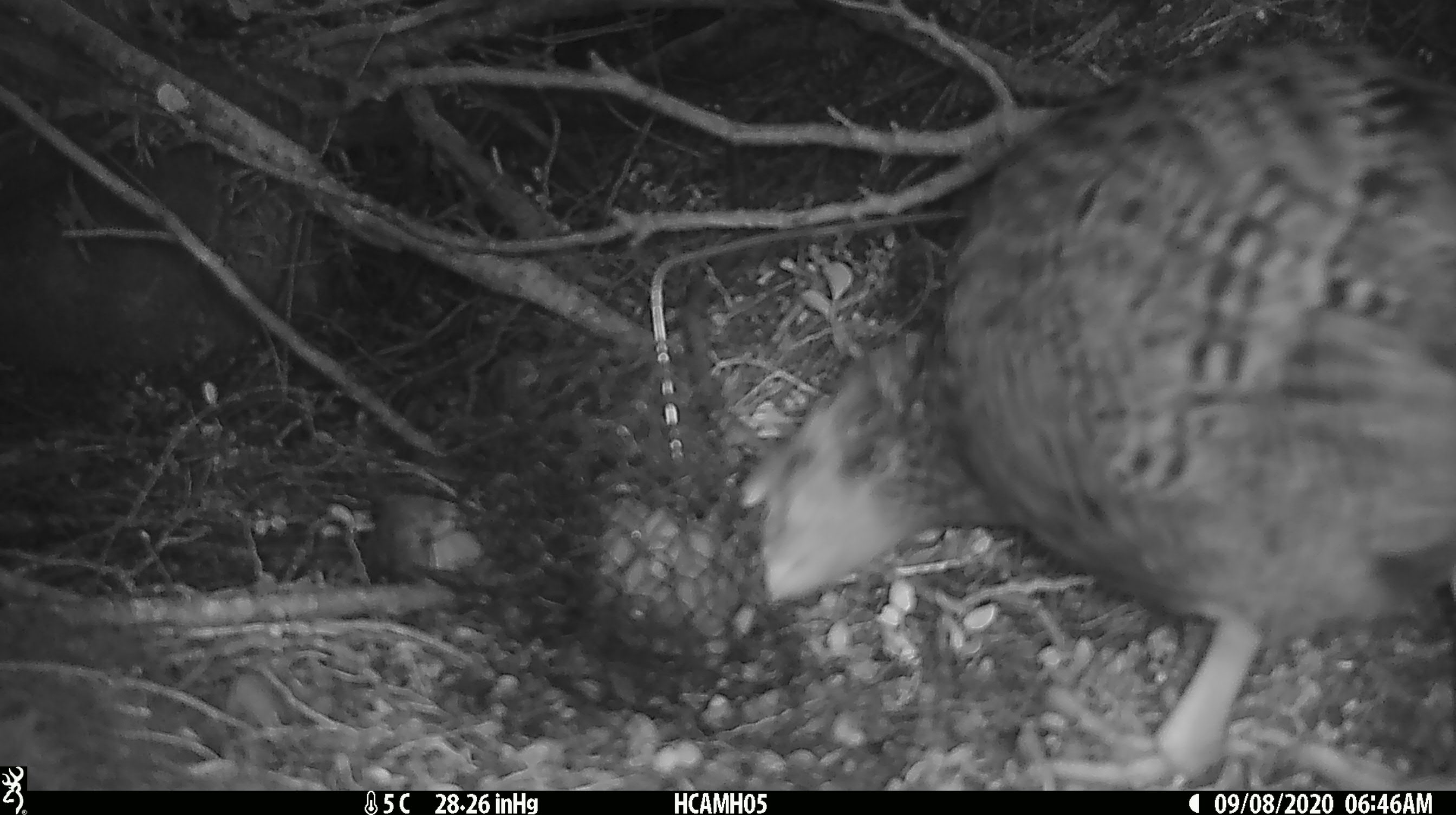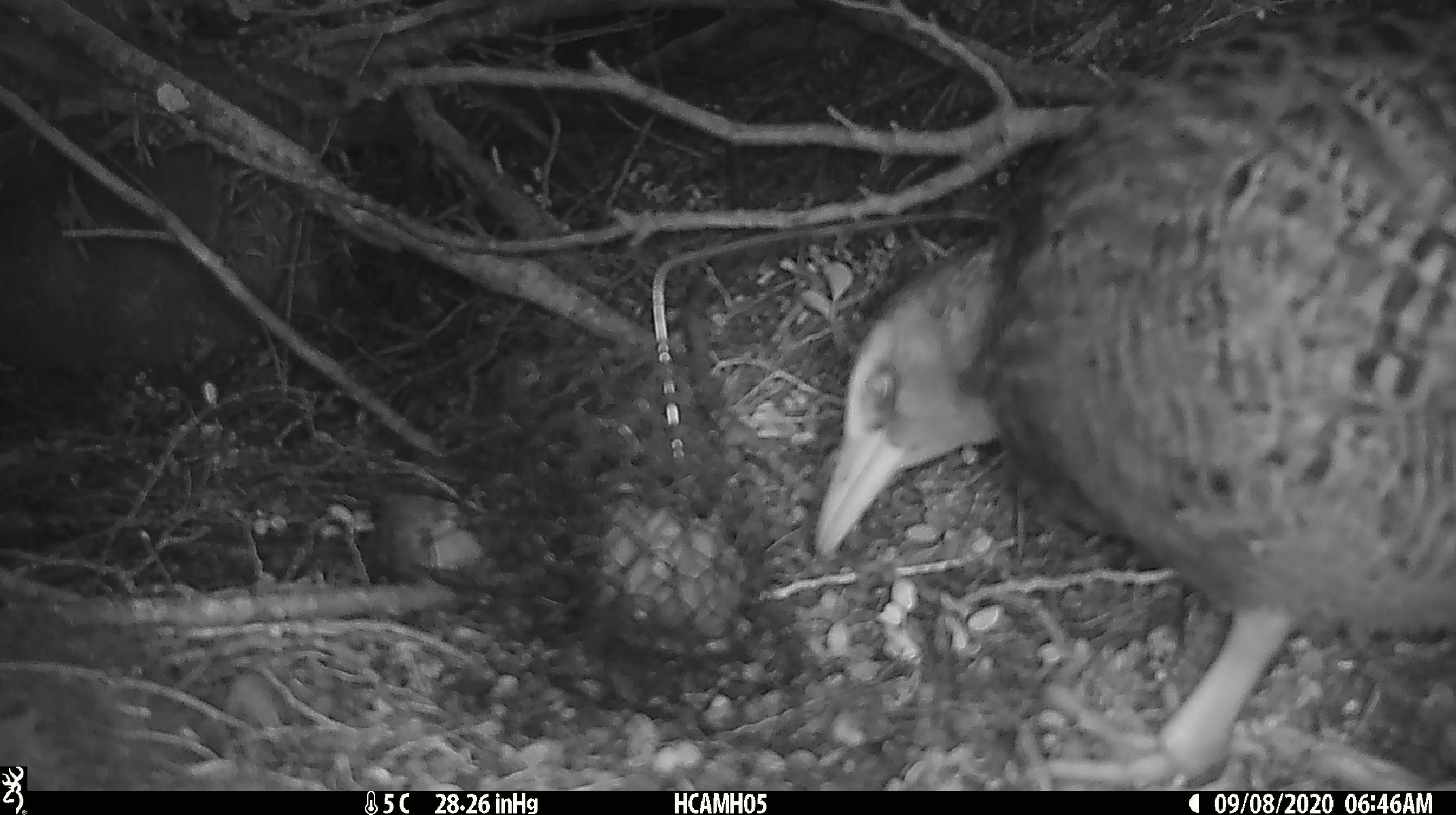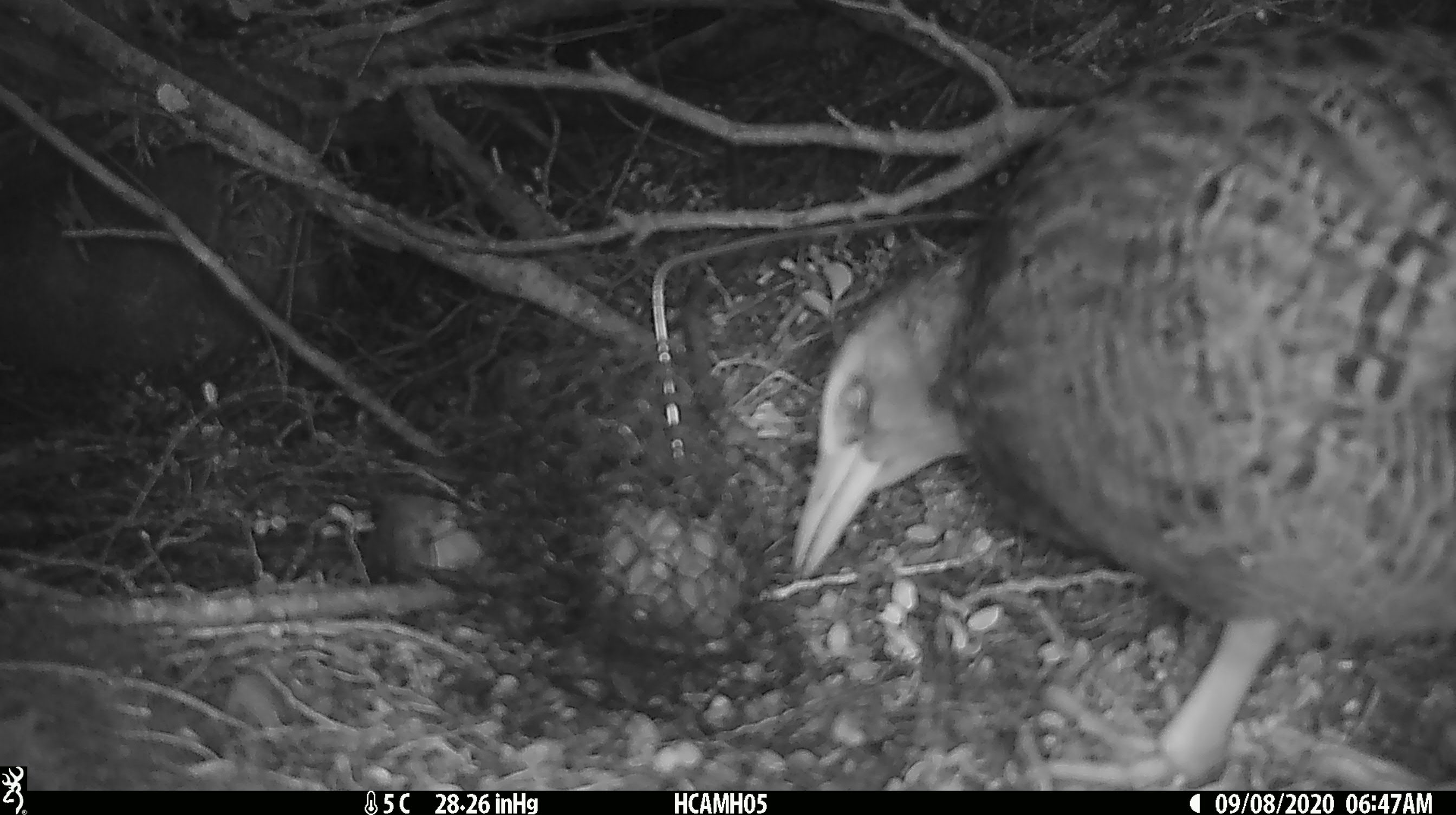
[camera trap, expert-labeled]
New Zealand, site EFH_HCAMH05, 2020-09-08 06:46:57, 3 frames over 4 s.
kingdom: Animalia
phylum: Chordata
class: Aves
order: Gruiformes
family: Rallidae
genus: Gallirallus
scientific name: Gallirallus australis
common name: weka